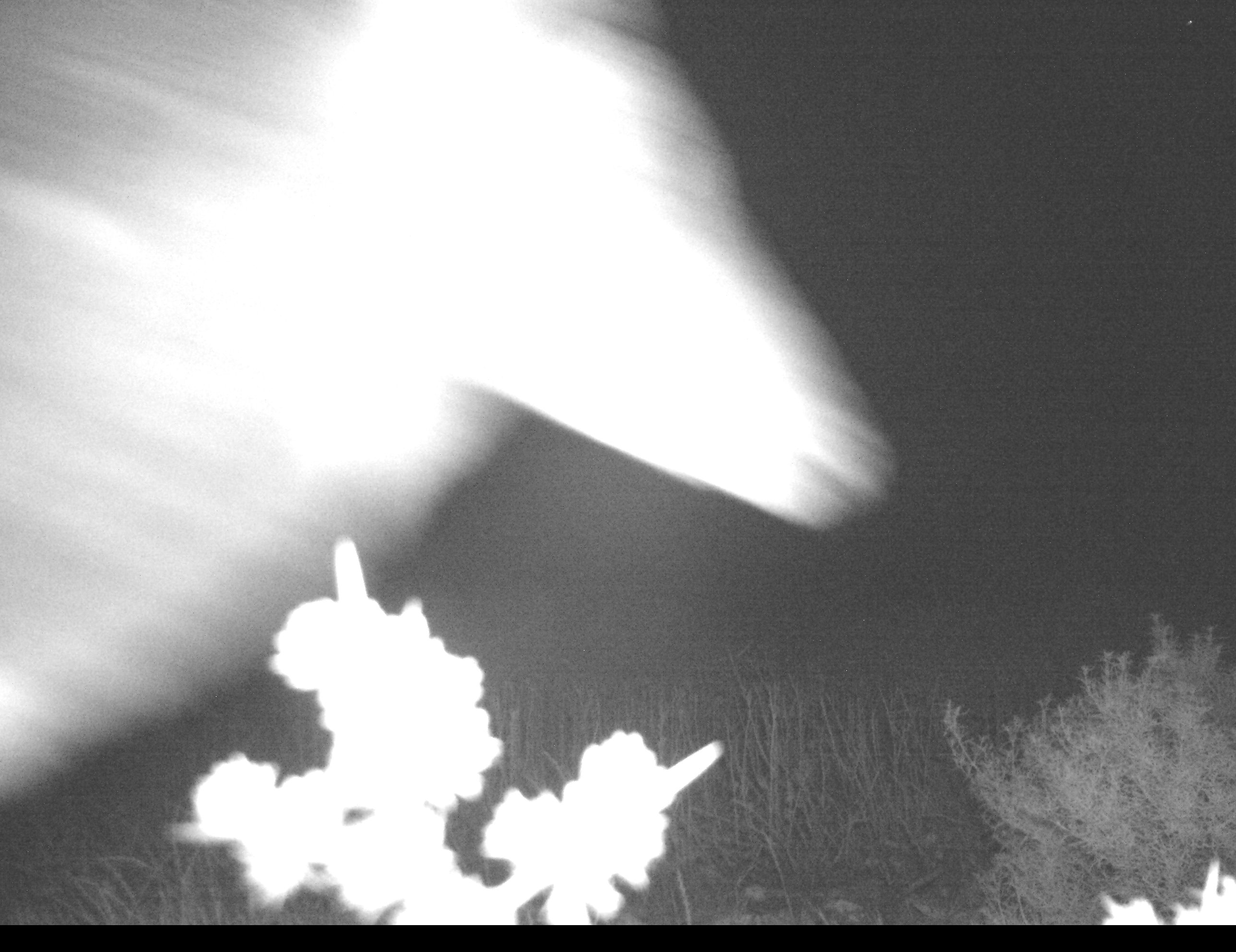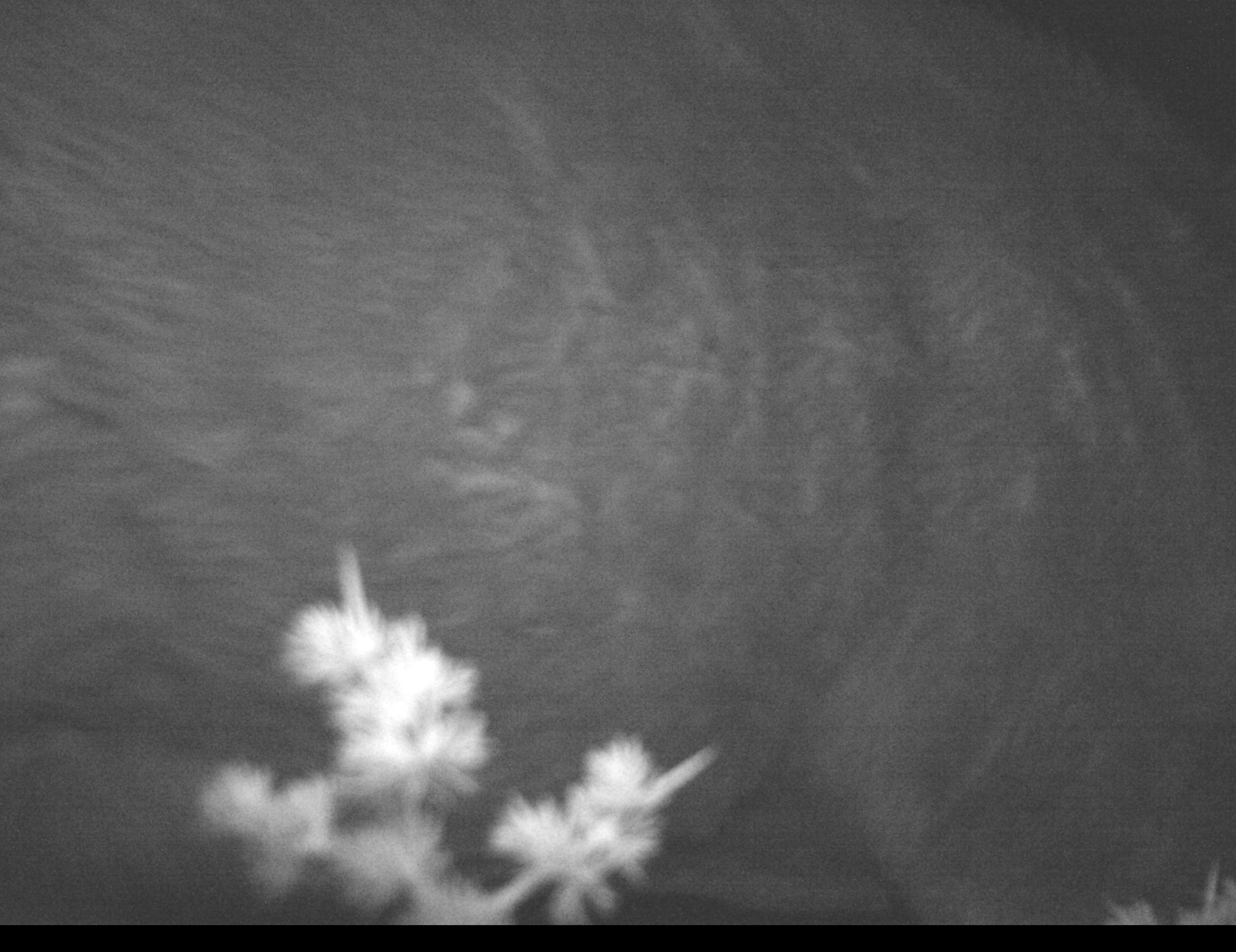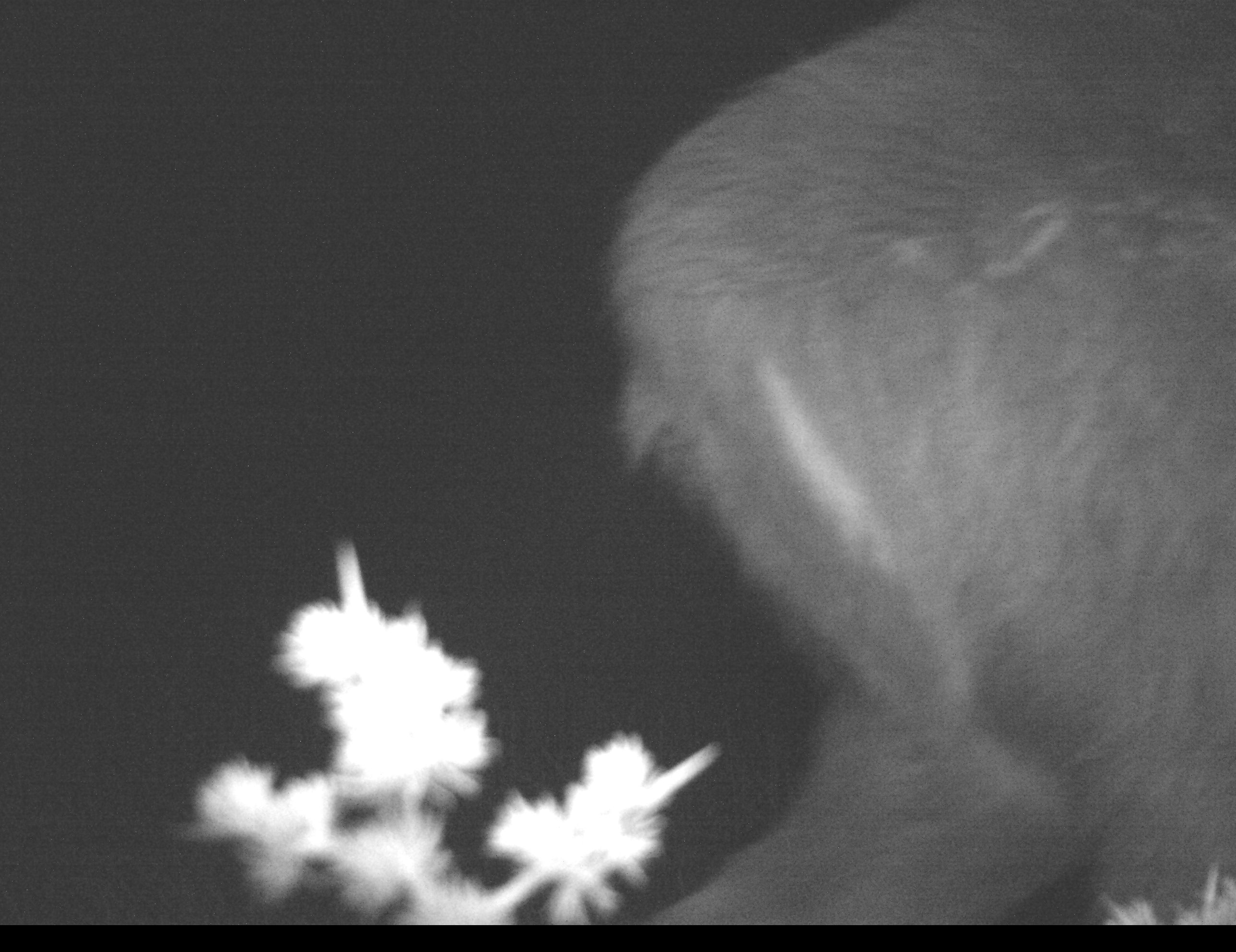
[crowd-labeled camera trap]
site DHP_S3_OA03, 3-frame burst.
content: unidentified animal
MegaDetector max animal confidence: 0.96